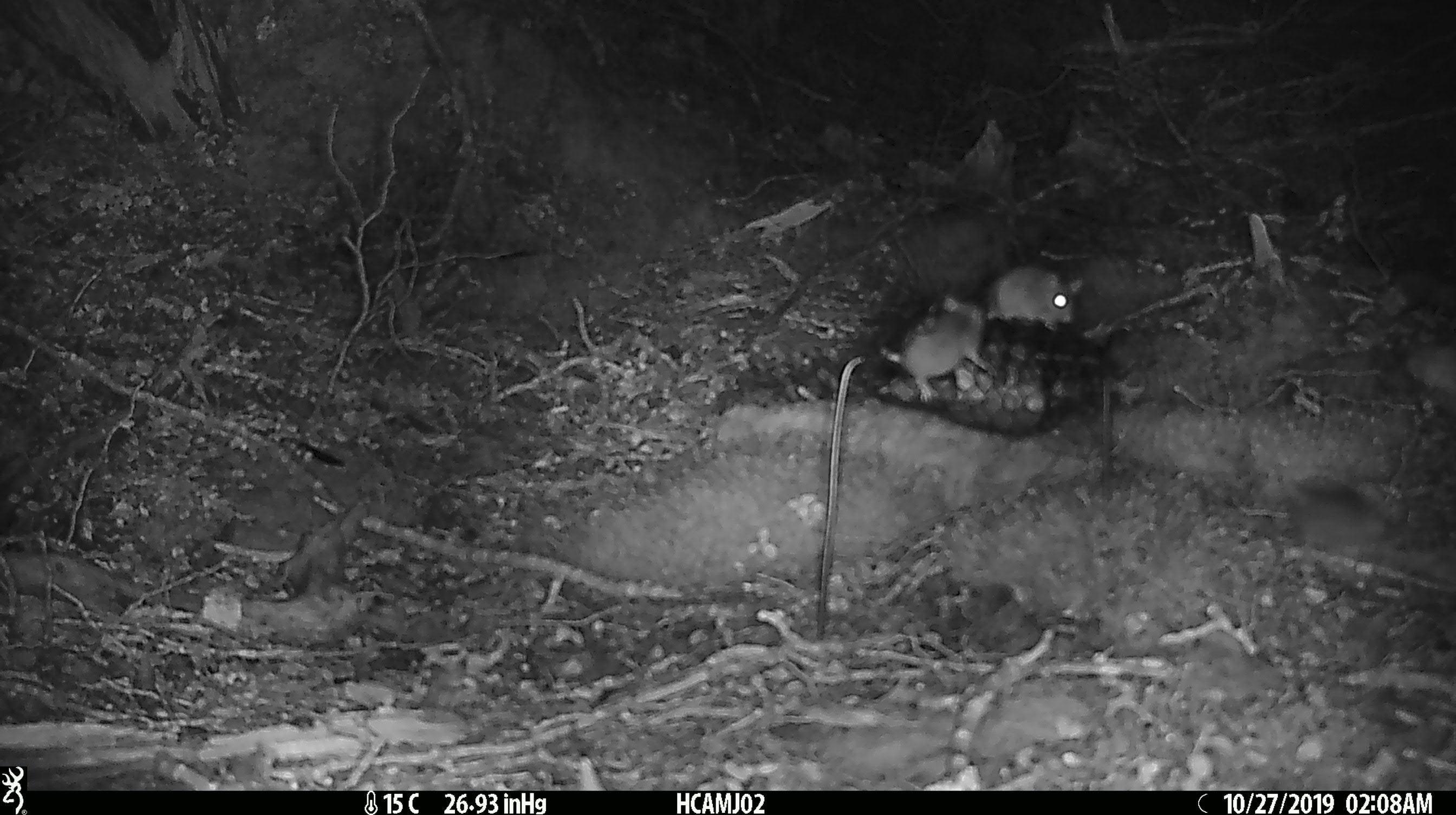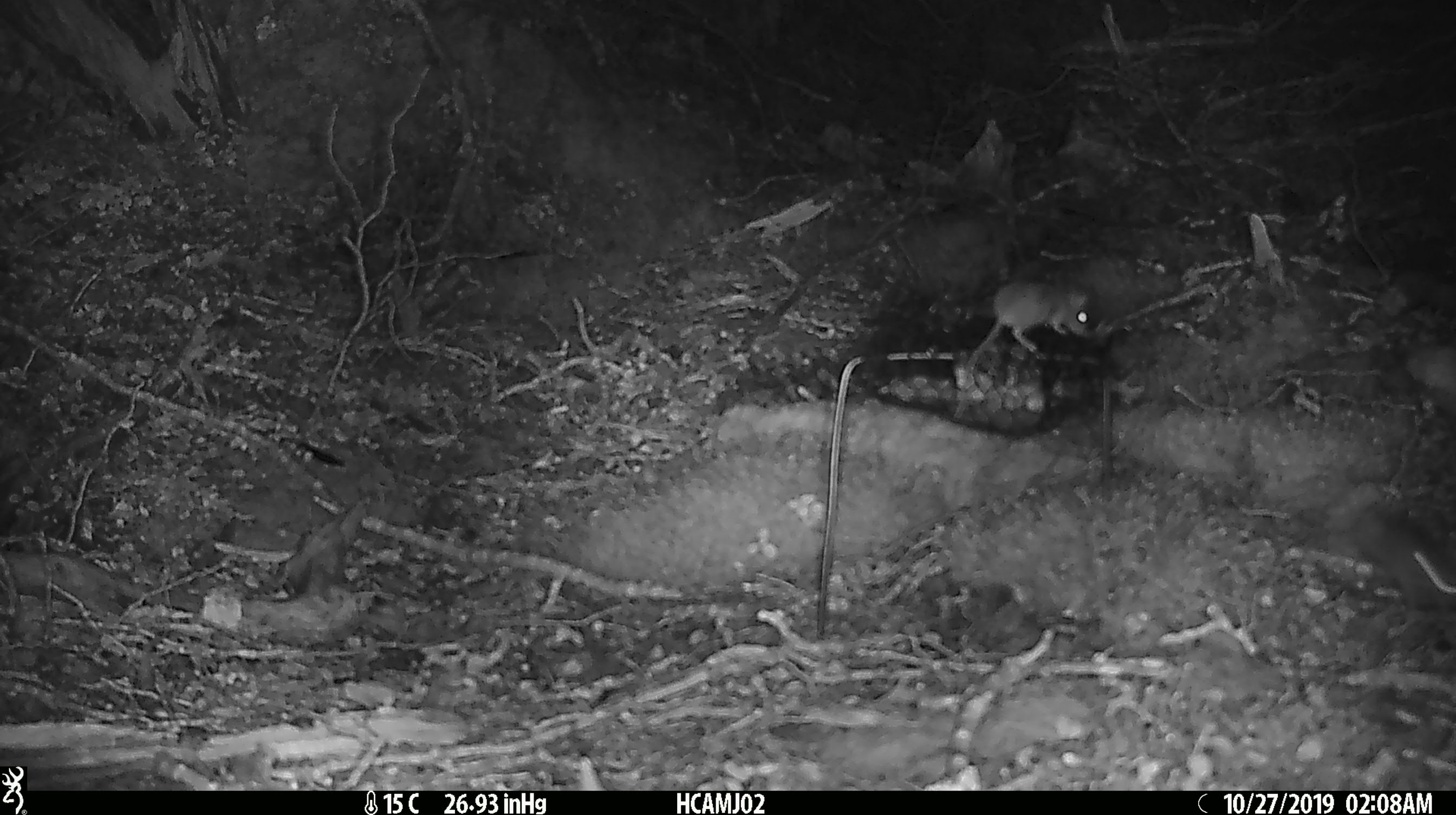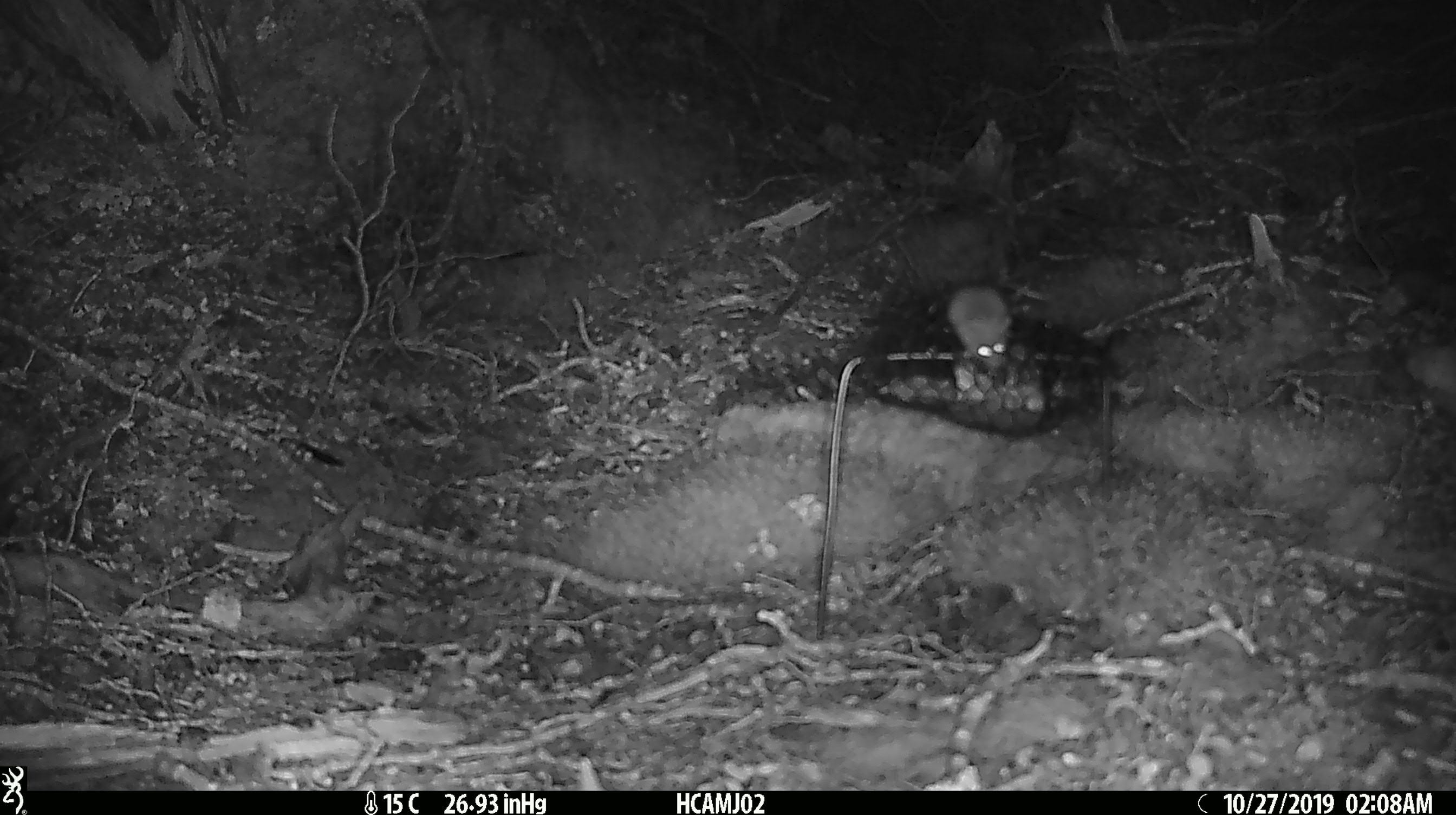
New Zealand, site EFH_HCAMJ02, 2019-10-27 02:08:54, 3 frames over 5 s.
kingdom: Animalia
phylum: Chordata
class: Mammalia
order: Rodentia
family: Muridae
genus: Mus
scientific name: Mus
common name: mouse